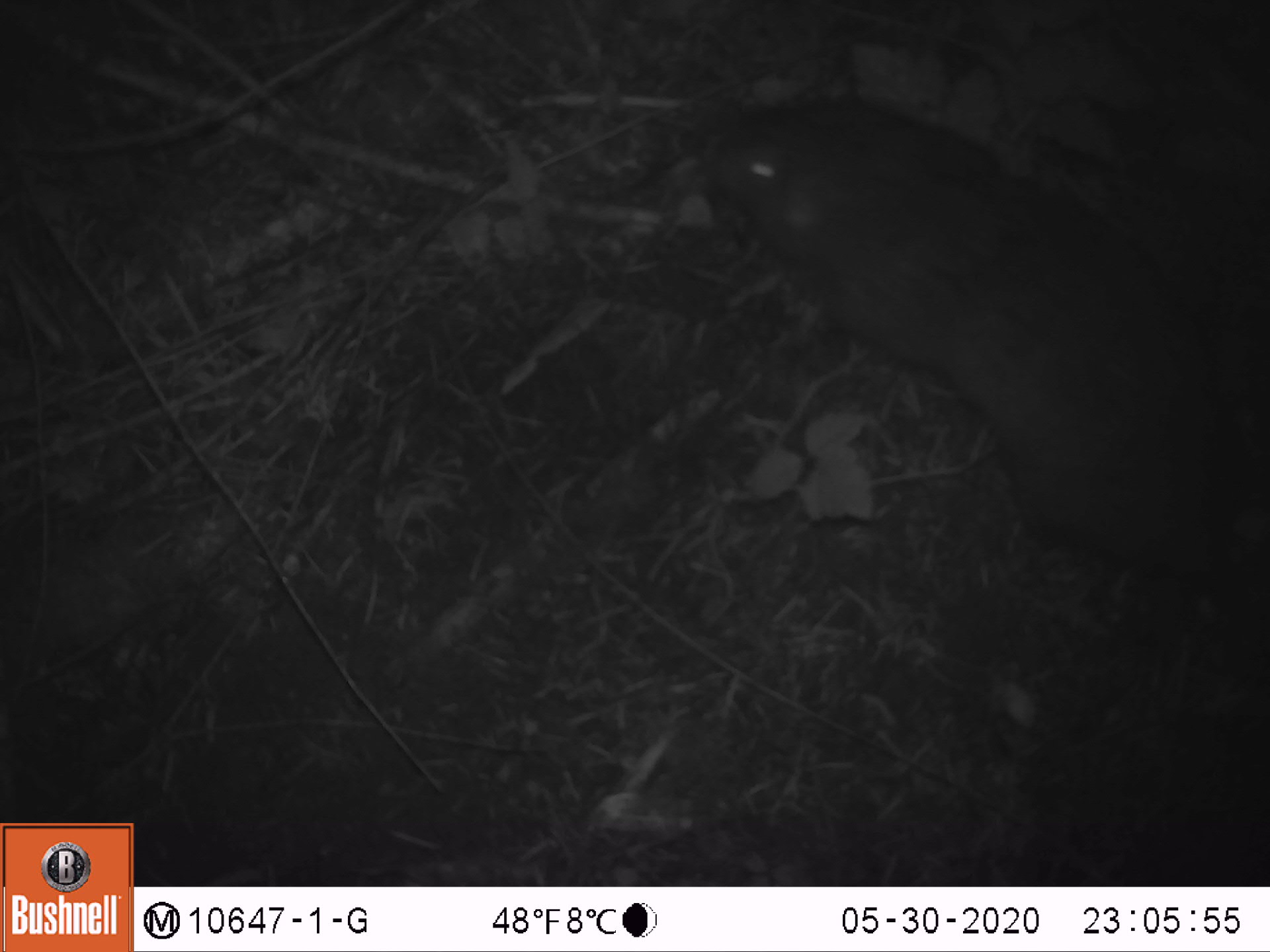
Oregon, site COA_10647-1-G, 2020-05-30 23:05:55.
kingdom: Animalia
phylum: Chordata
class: Mammalia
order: Rodentia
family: Aplodontiidae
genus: Aplodontia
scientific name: Aplodontia rufa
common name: mountain beaver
Mountain beaver (Aplodontia rufa).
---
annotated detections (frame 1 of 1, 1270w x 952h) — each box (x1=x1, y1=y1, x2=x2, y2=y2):
mountain beaver: (x1=693, y1=73, x2=1240, y2=578)